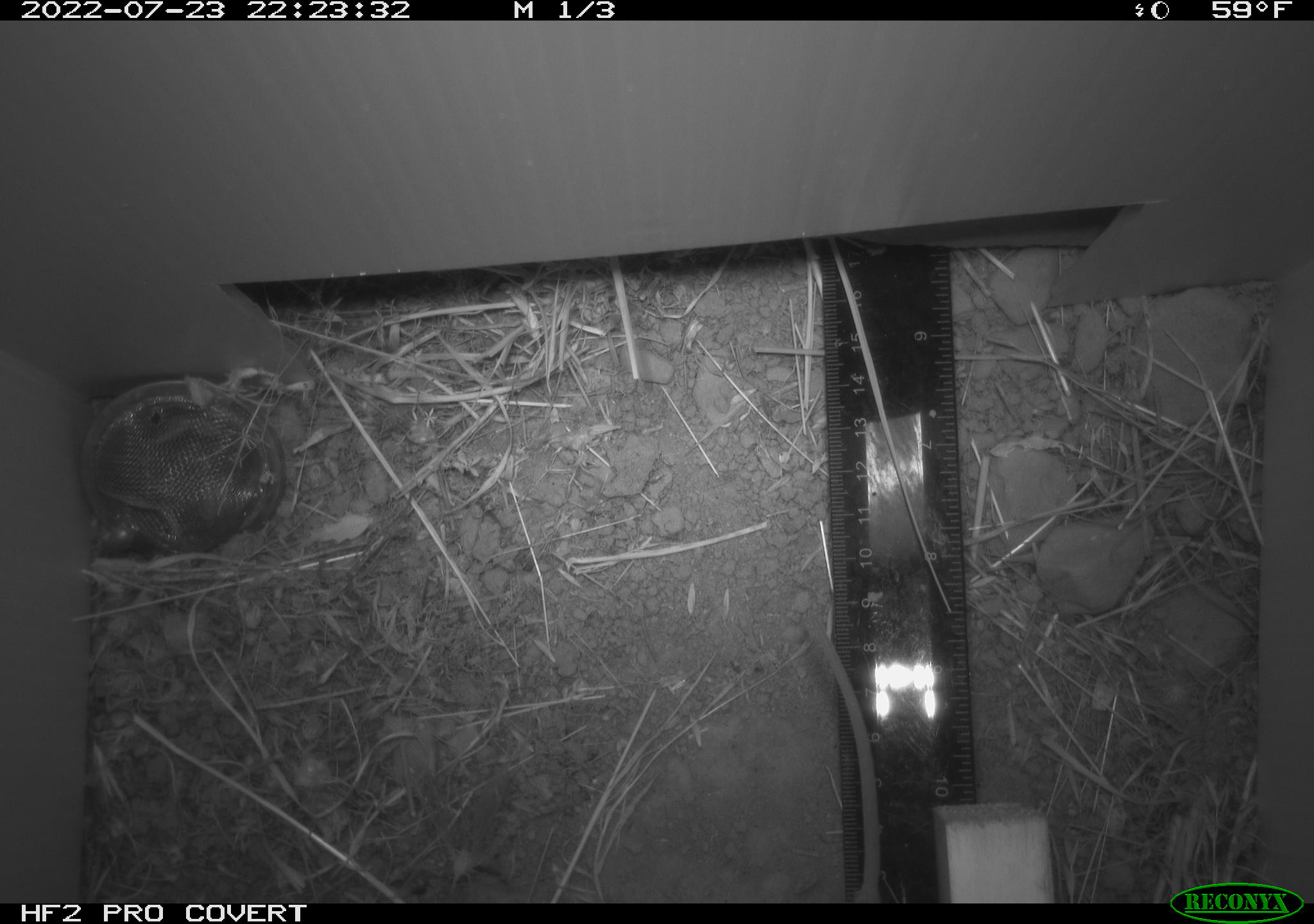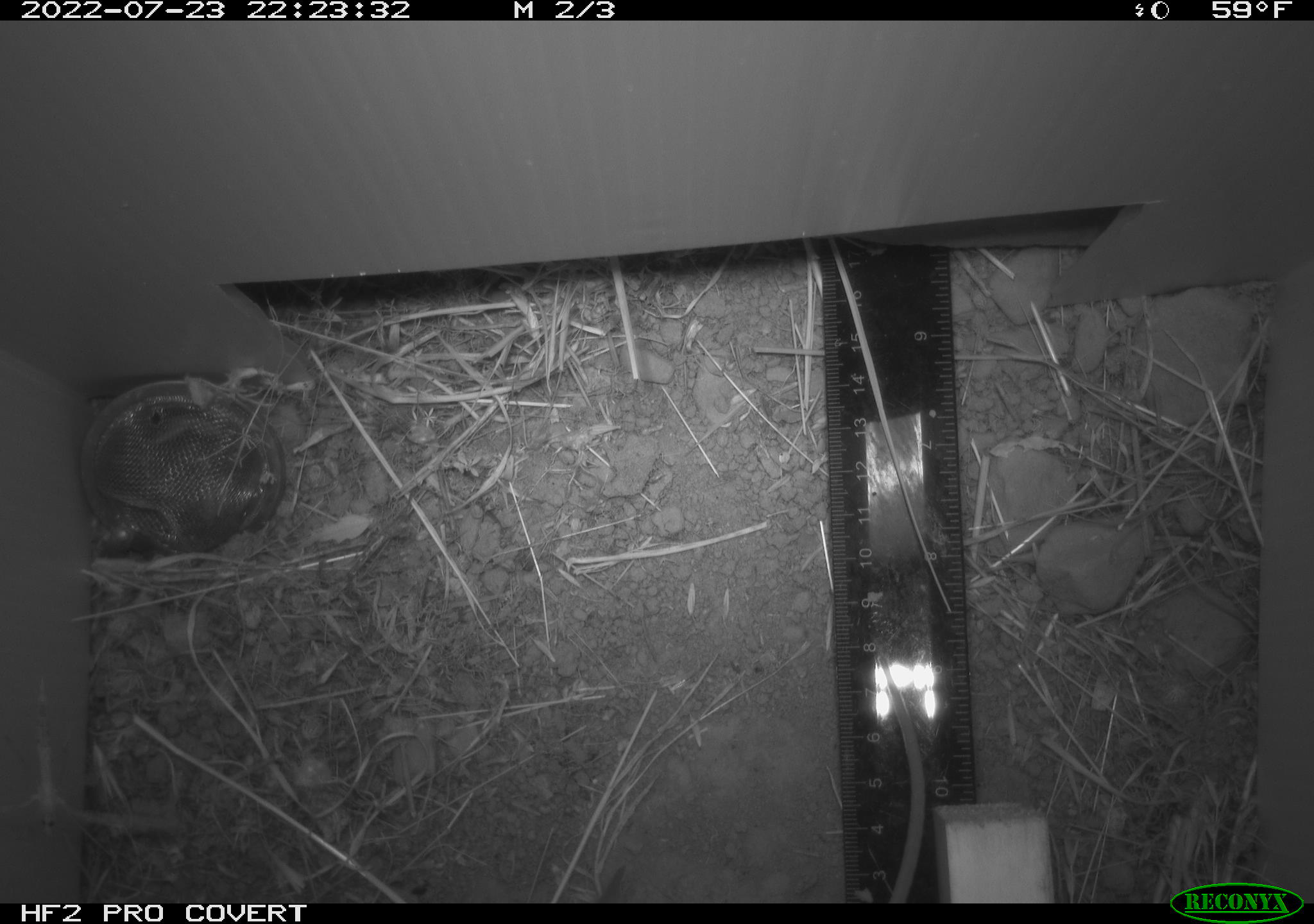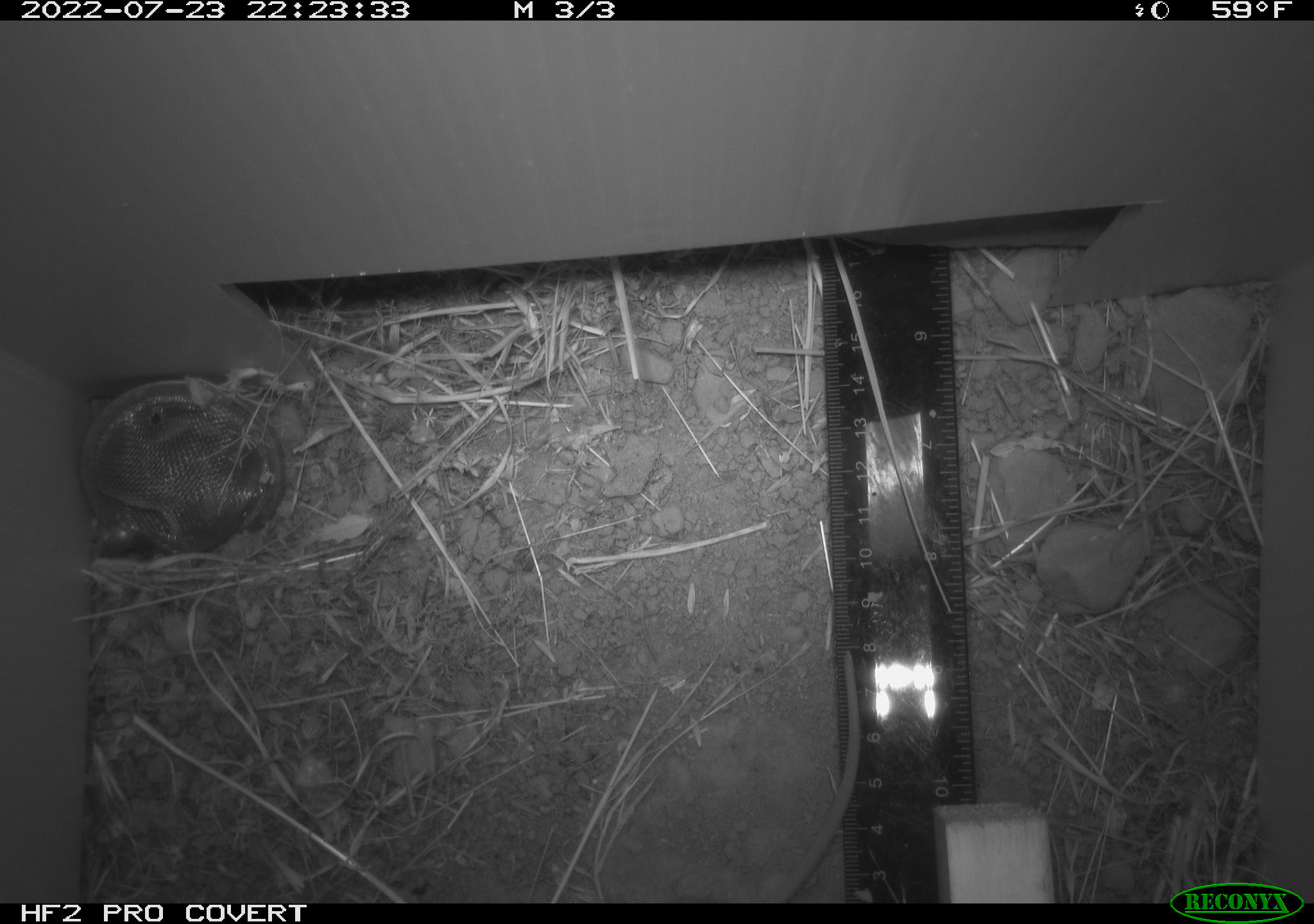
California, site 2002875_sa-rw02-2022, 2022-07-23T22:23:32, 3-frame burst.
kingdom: Animalia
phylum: Chordata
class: Mammalia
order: Rodentia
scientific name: Rodentia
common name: mouse species